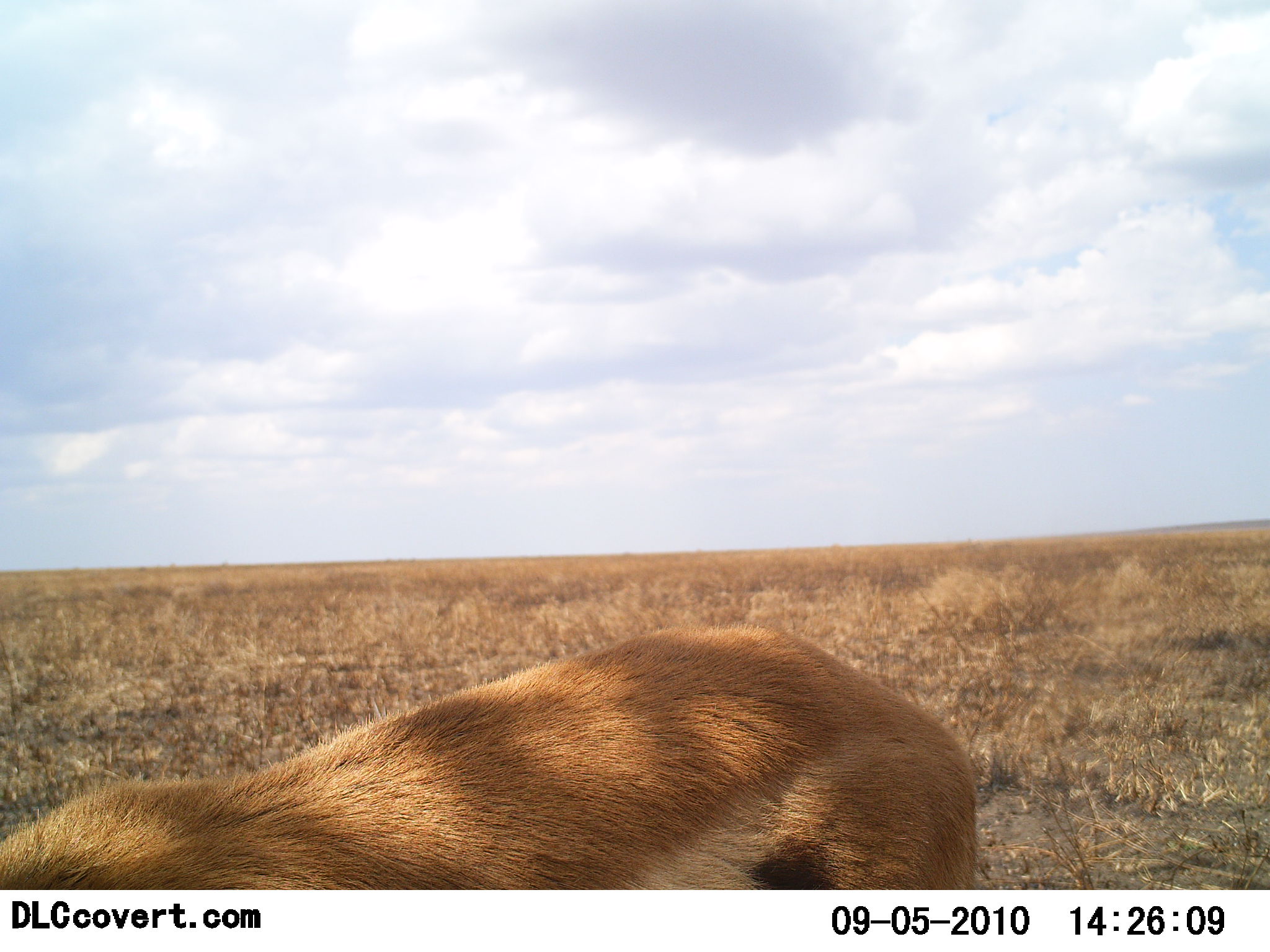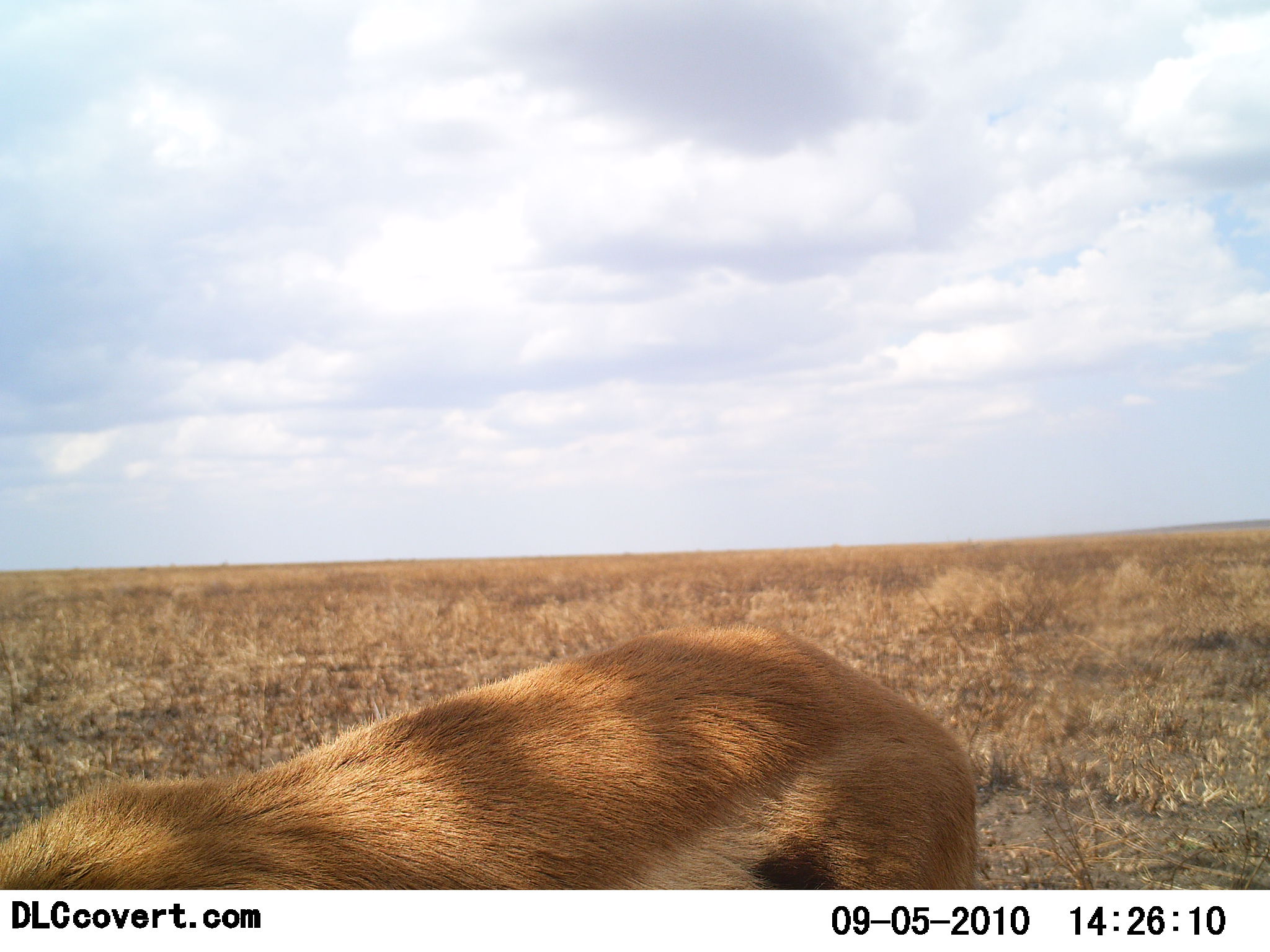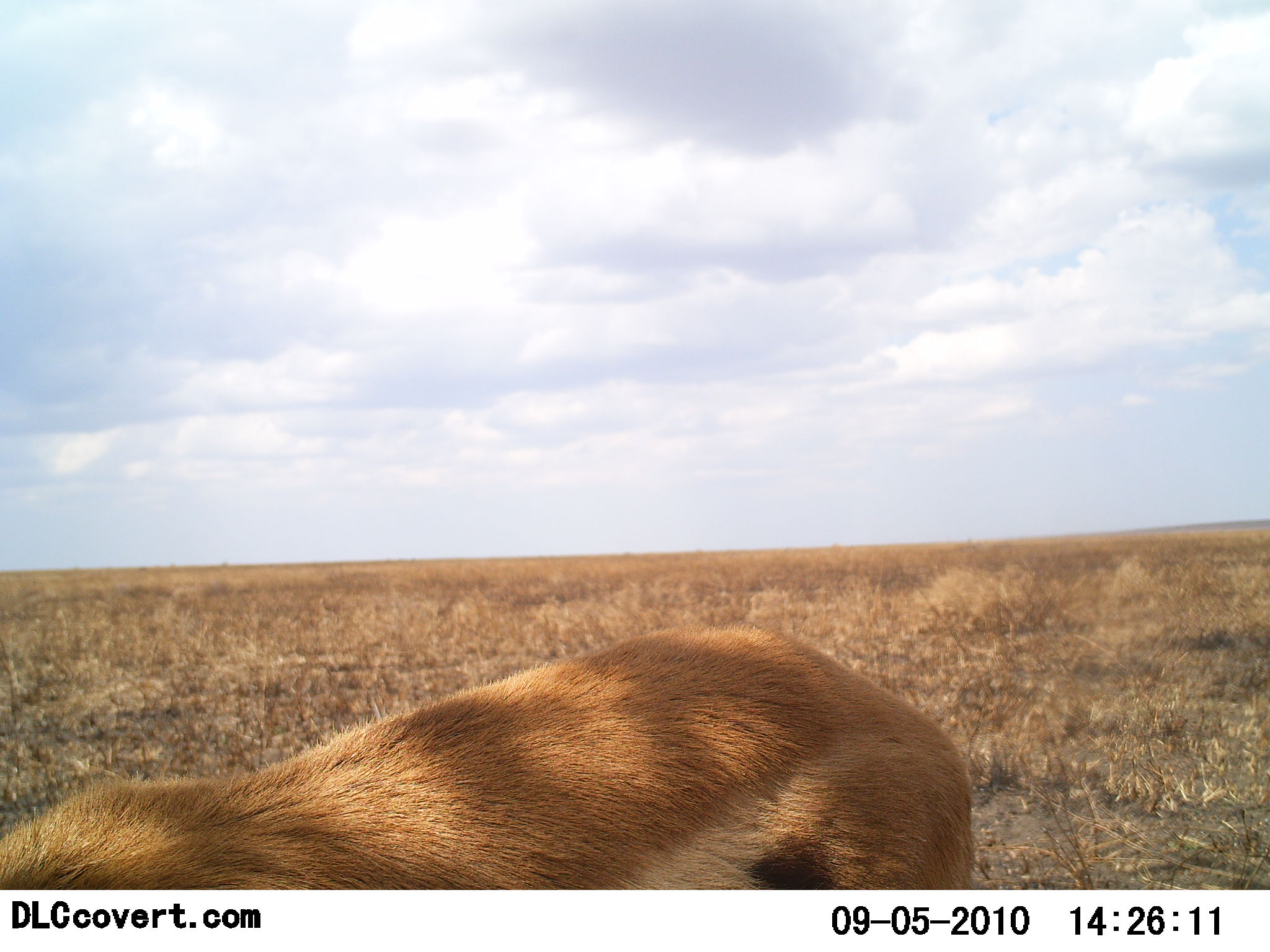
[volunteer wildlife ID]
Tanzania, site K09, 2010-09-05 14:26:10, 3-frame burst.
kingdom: Animalia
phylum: Chordata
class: Mammalia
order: Artiodactyla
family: Bovidae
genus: Eudorcas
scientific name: Eudorcas thomsonii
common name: thomson's gazelle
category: gazellethomsons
Gazellethomsons (thomson's gazelle) (Eudorcas thomsonii), count 1. Behavior (volunteer vote fractions): standing 57%, resting 0%, moving 0%, interacting 0%. Young present (vote fraction): 0%. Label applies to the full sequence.